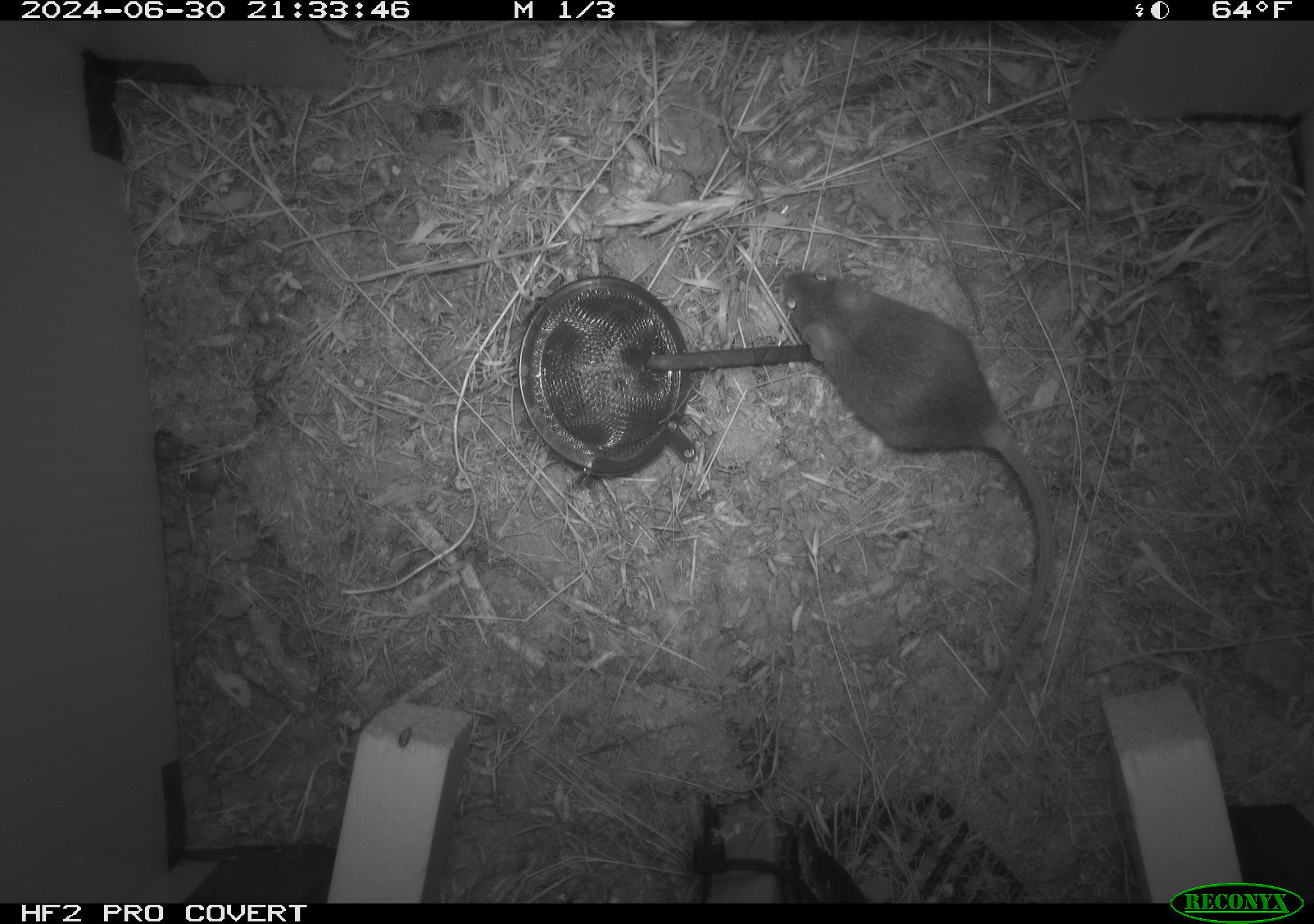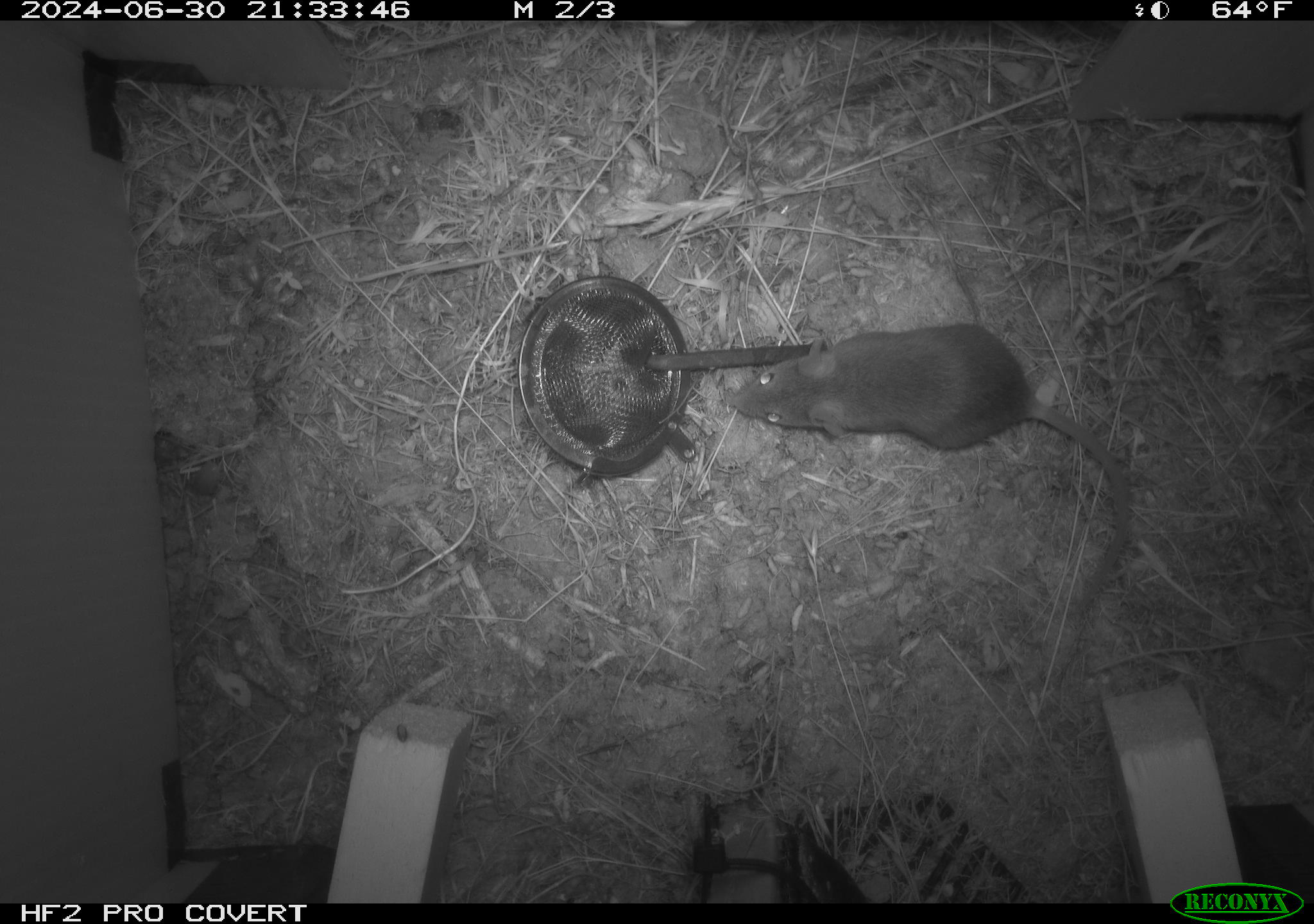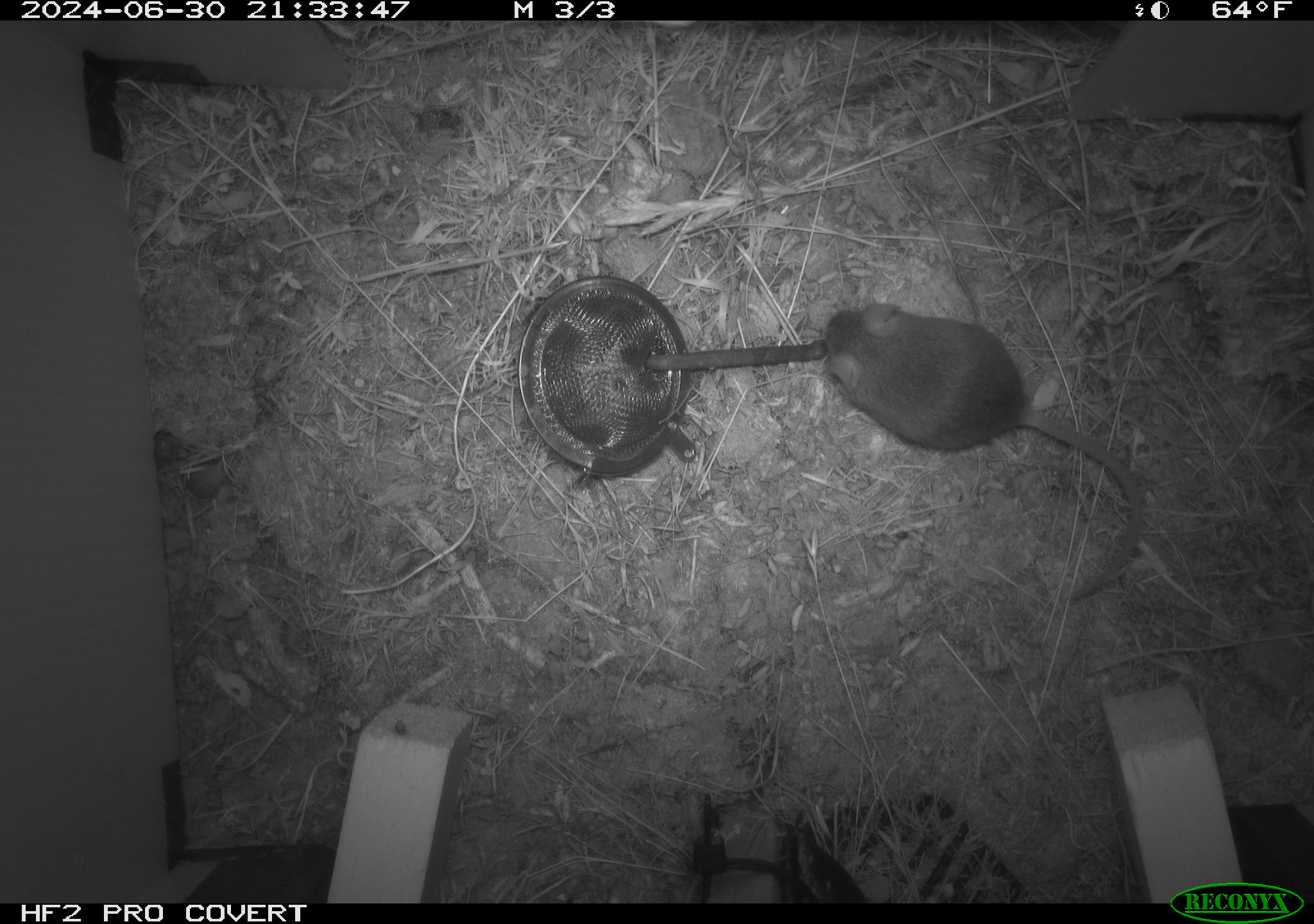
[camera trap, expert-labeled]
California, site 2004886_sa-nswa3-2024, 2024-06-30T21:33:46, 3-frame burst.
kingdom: Animalia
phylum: Chordata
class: Mammalia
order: Rodentia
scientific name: Rodentia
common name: rodent